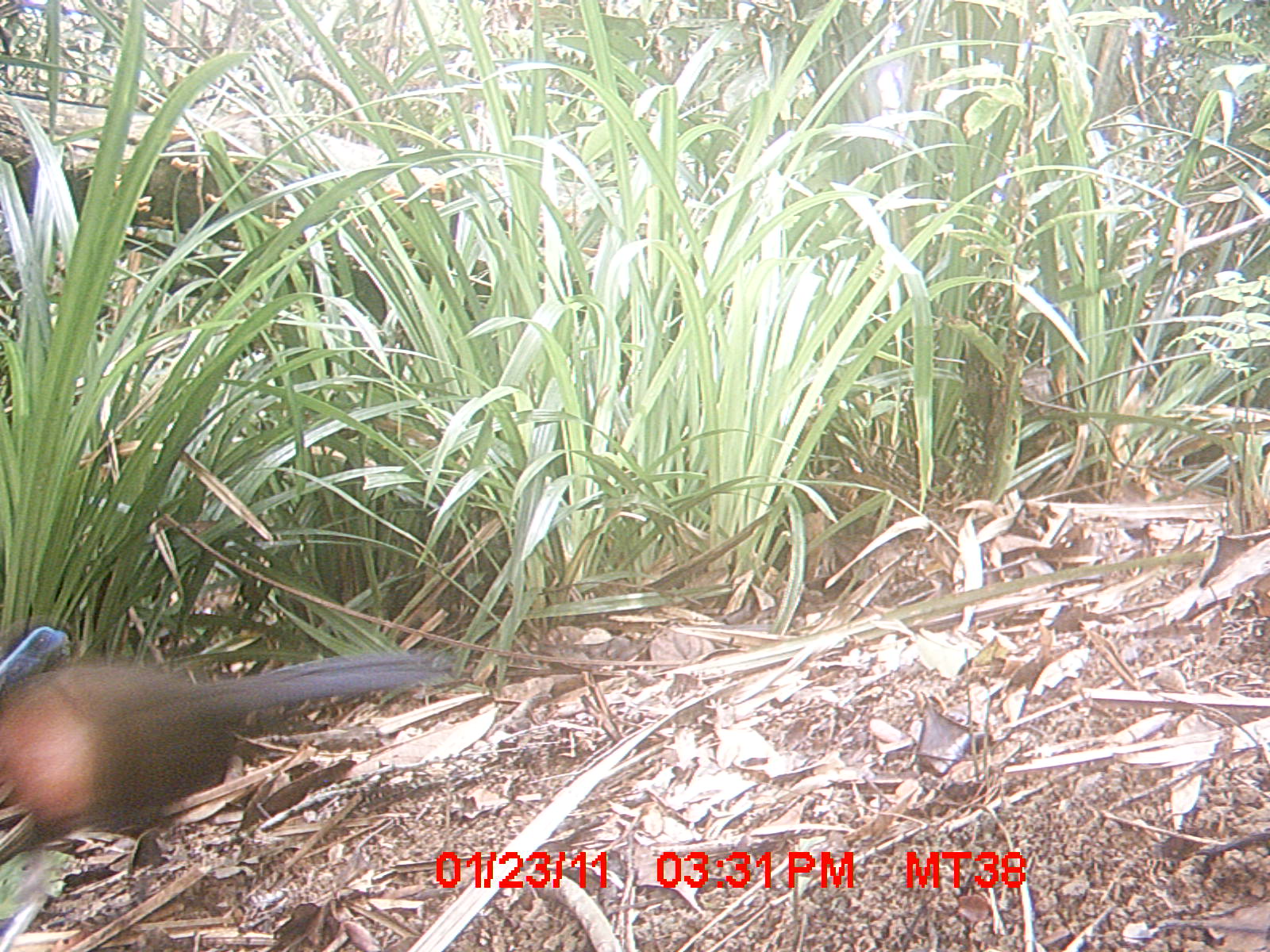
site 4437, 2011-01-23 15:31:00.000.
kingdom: Animalia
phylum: Chordata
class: Aves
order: Cuculiformes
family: Cuculidae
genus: Coua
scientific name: Coua serriana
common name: red-breasted coua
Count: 1.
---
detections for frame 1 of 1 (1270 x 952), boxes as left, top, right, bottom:
coua serriana: 0, 623, 458, 864